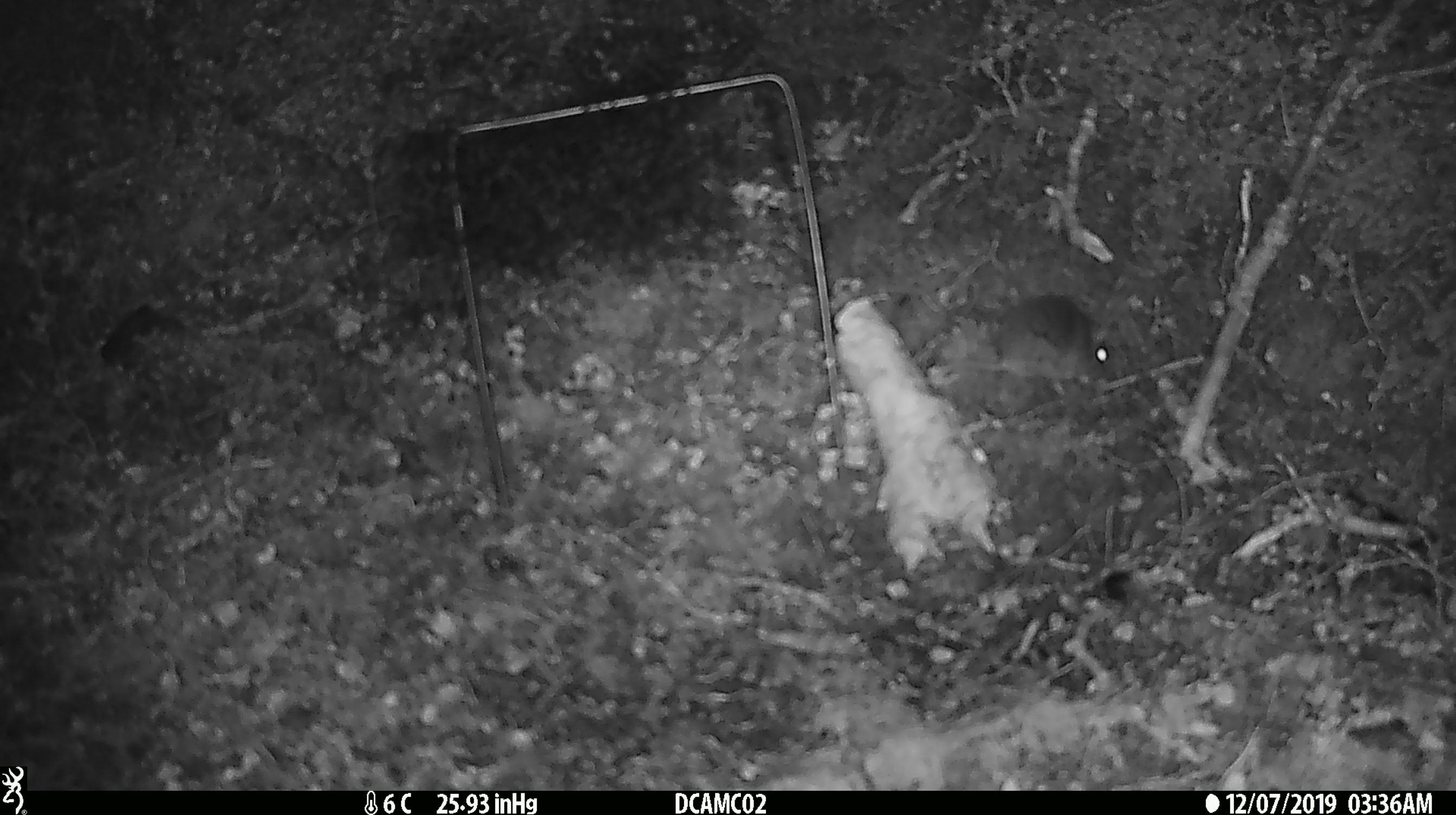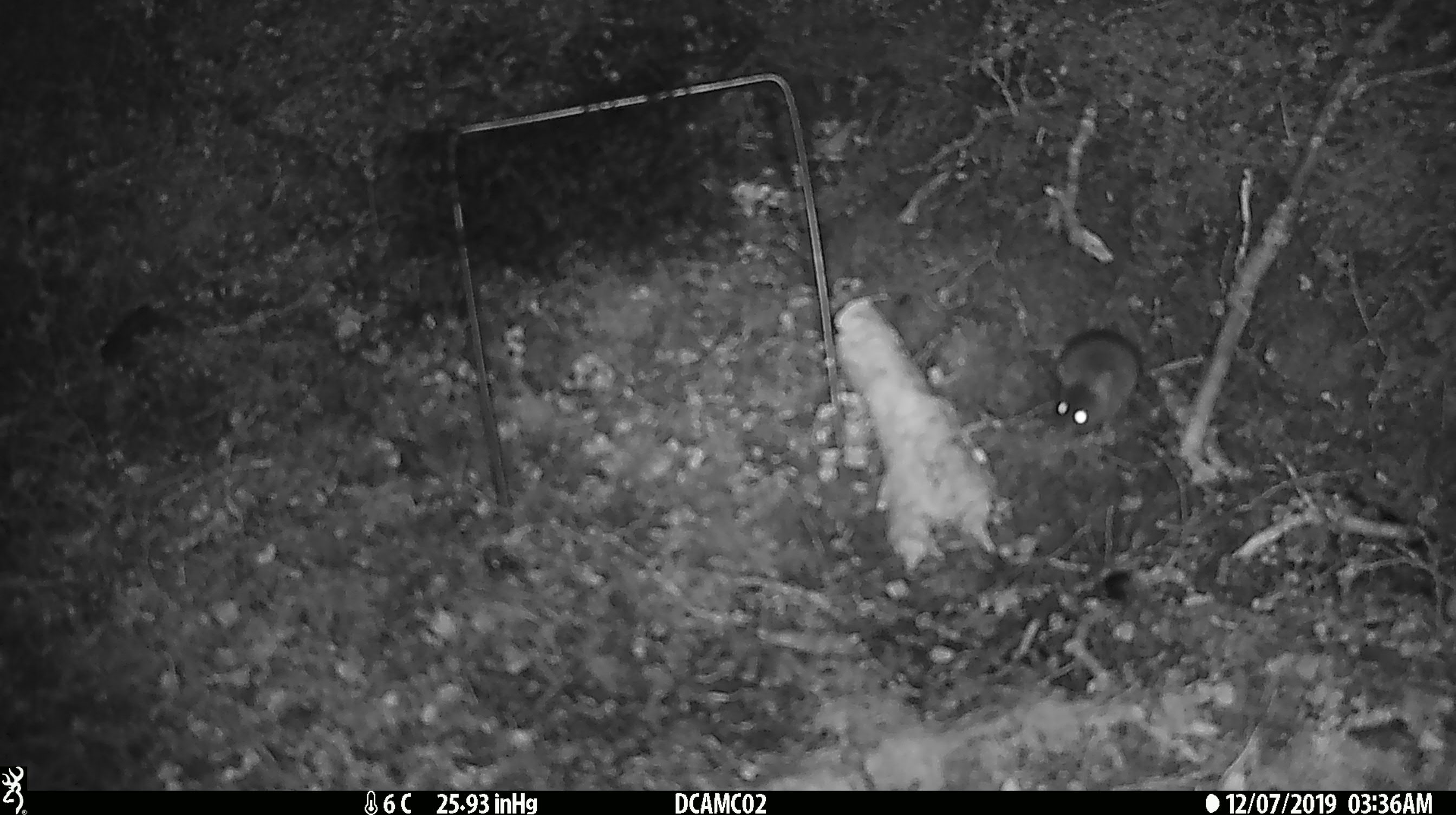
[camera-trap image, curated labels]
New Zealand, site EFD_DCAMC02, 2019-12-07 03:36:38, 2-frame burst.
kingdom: Animalia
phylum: Chordata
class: Mammalia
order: Rodentia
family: Muridae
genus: Mus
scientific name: Mus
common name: mouse